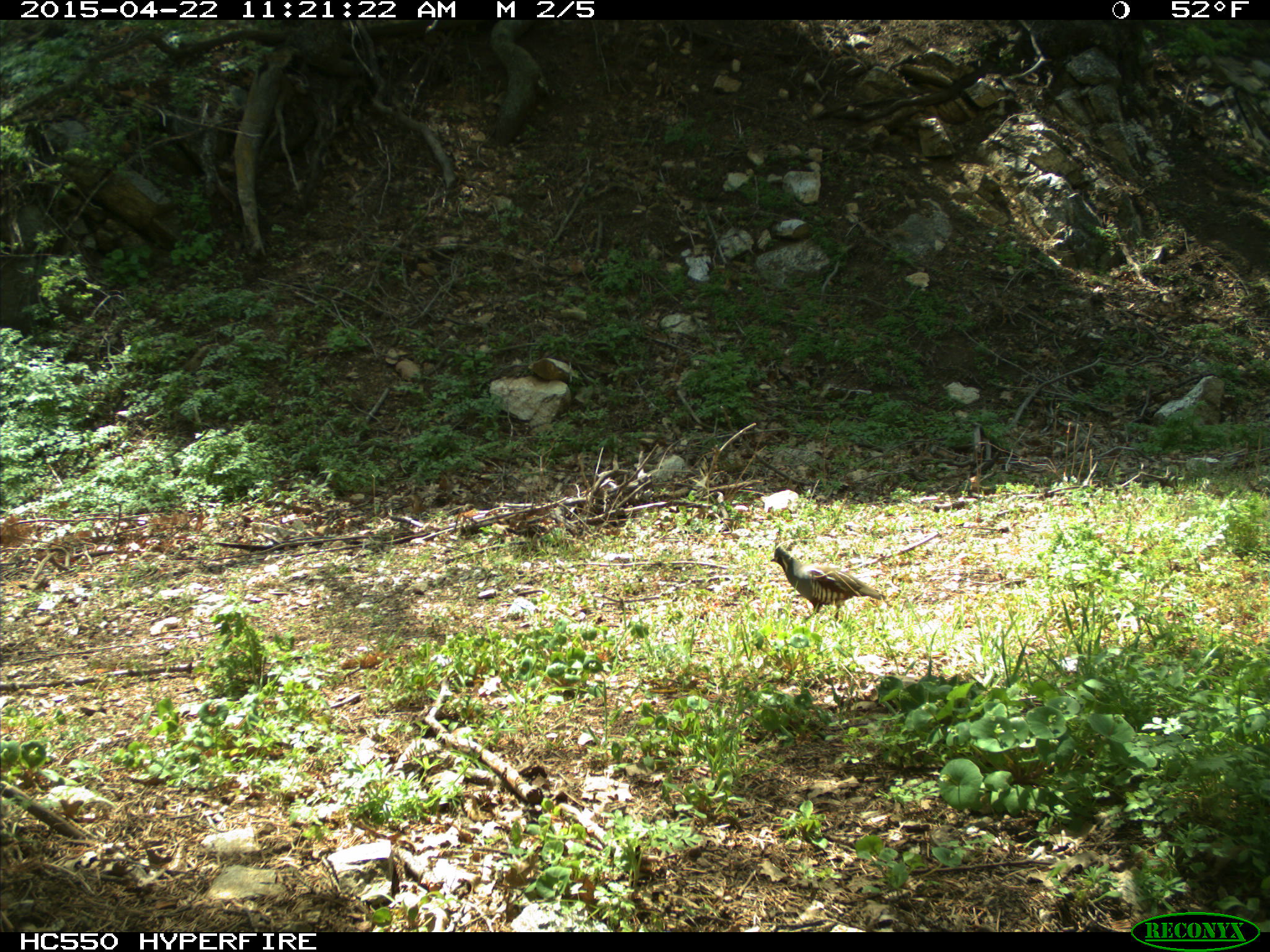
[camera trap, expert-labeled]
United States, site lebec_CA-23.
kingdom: Animalia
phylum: Chordata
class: Aves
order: Galliformes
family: Odontophoridae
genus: Callipepla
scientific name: Callipepla californica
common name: california quail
Callipepla californica (california quail).